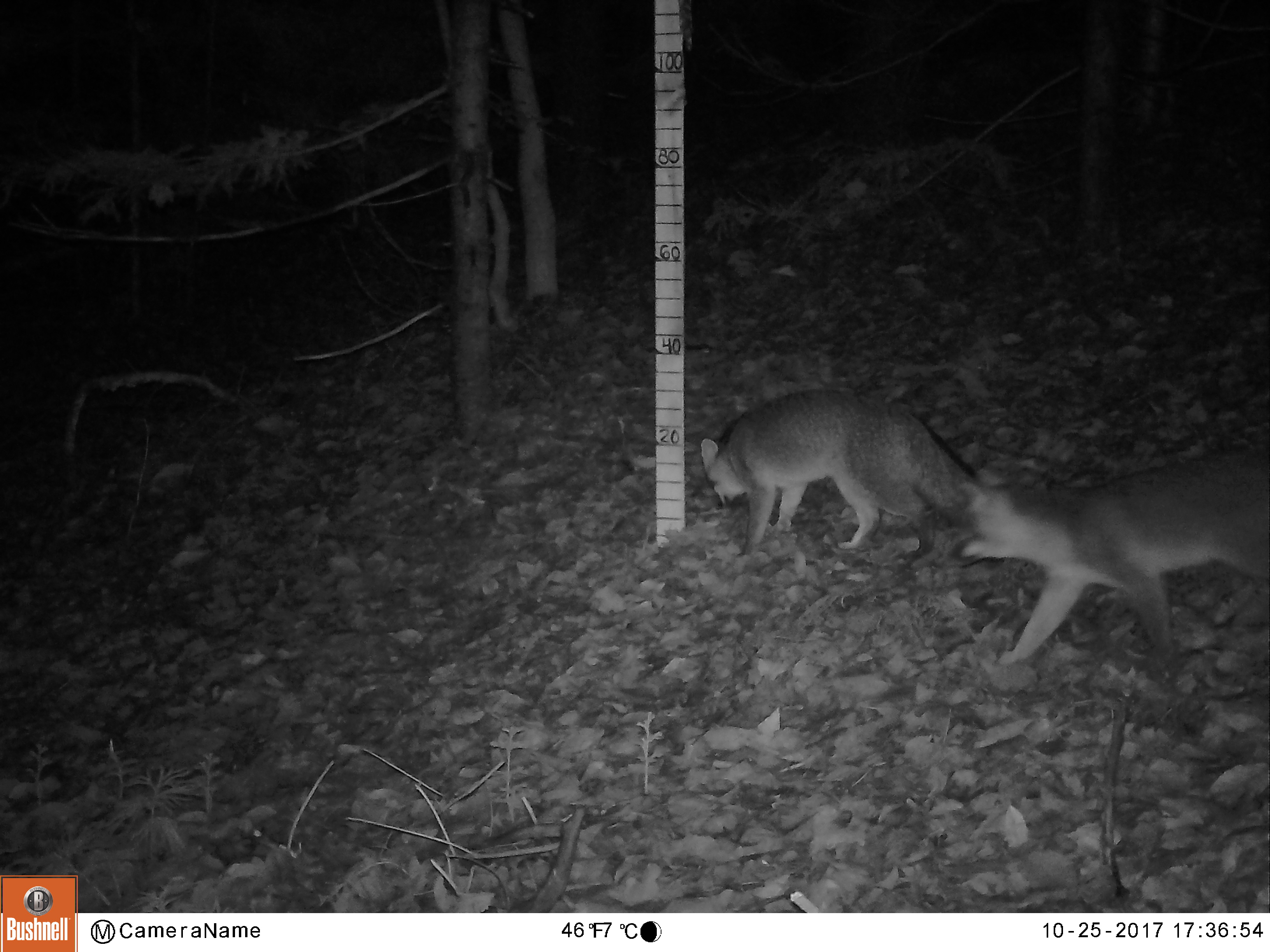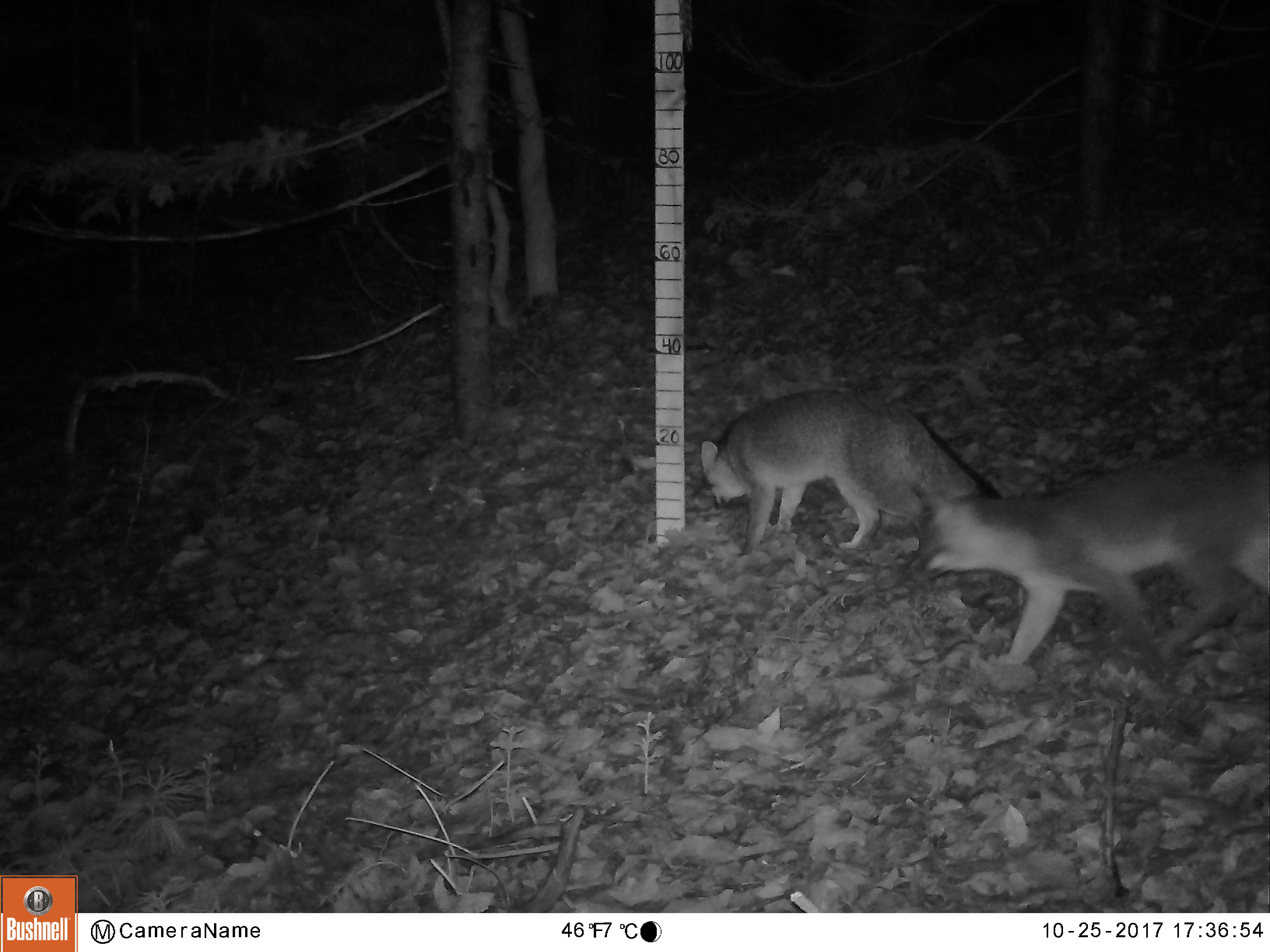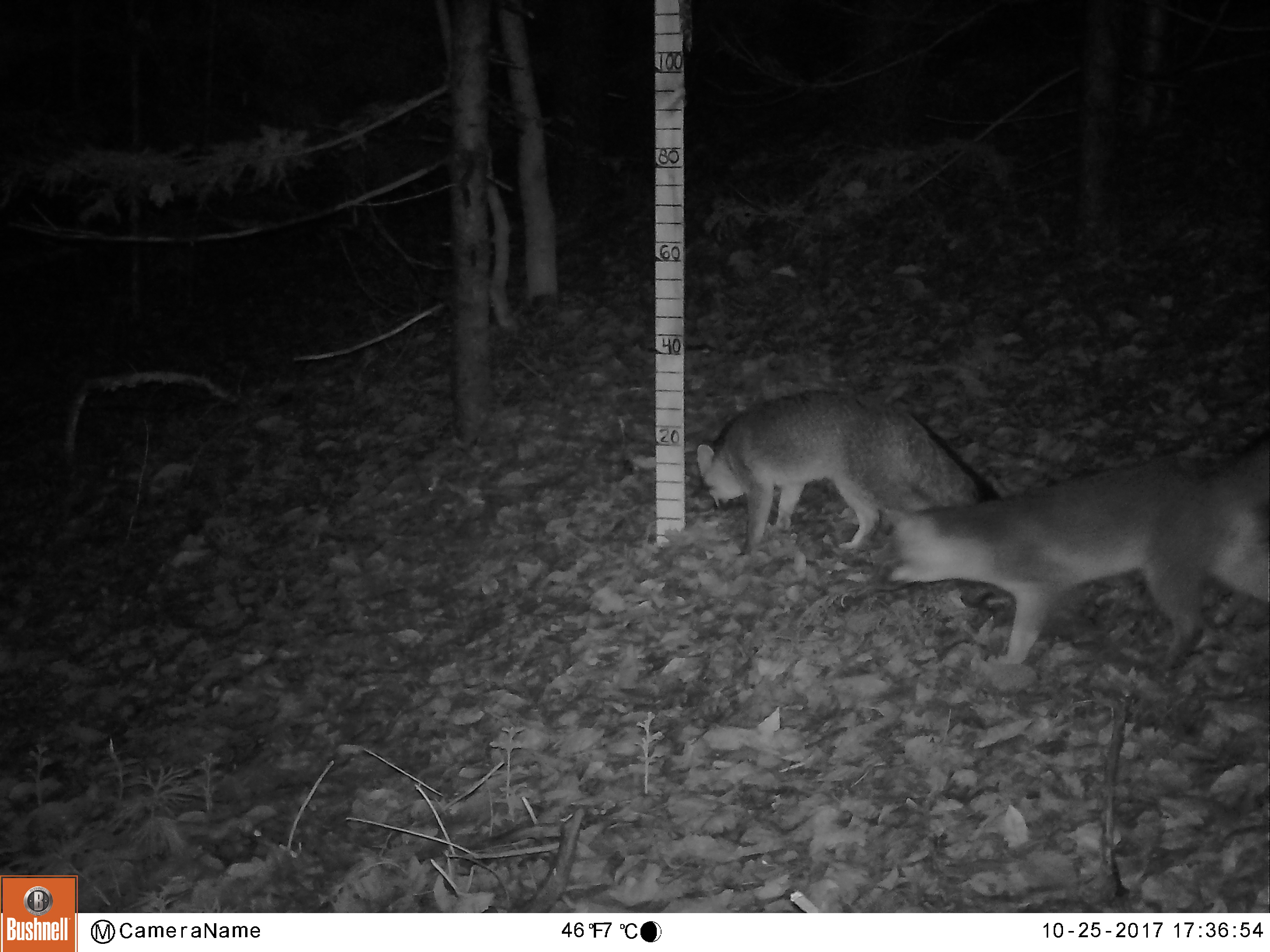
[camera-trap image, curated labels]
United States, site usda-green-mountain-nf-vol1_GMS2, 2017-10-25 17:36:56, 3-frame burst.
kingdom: Animalia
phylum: Chordata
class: Mammalia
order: Carnivora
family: Canidae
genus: Urocyon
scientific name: Urocyon cinereoargenteus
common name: gray fox